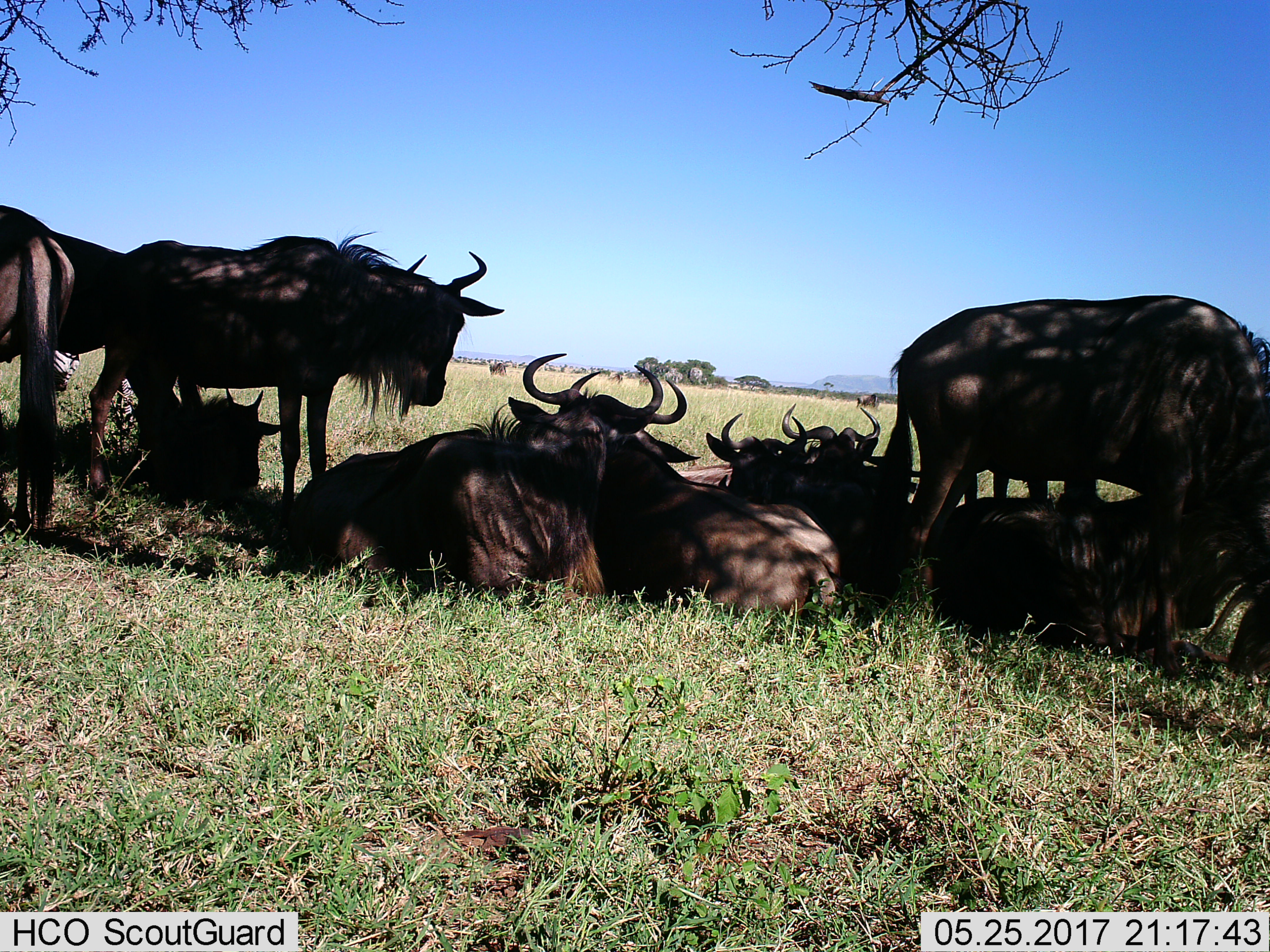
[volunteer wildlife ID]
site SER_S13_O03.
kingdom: Animalia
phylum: Chordata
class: Mammalia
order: Artiodactyla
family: Bovidae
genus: Connochaetes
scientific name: Connochaetes taurinus taurinus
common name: blue wildebeest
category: wildebeestblue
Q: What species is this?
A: Wildebeestblue (blue wildebeest) (Connochaetes taurinus taurinus).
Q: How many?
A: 11-50.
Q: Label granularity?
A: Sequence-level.